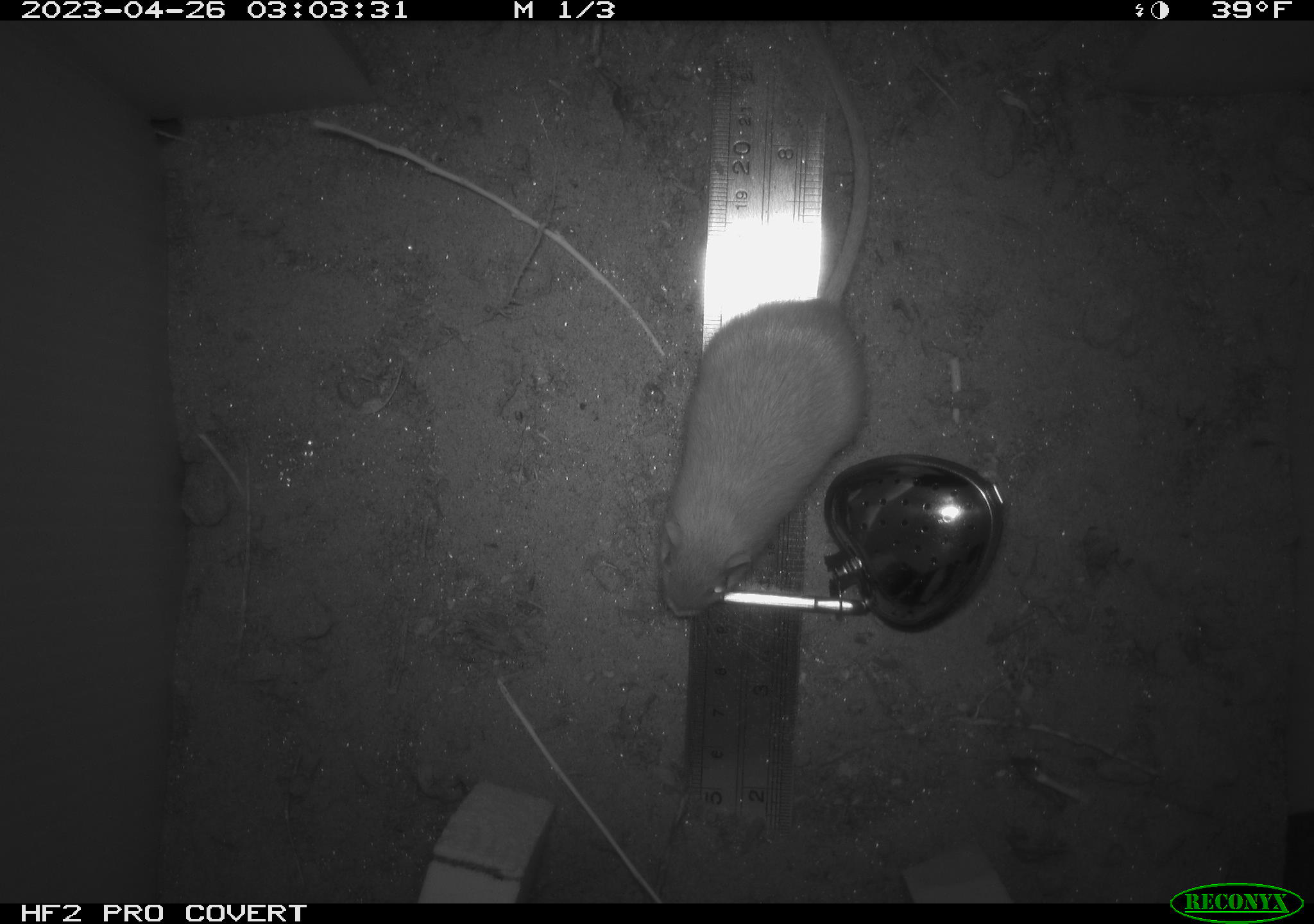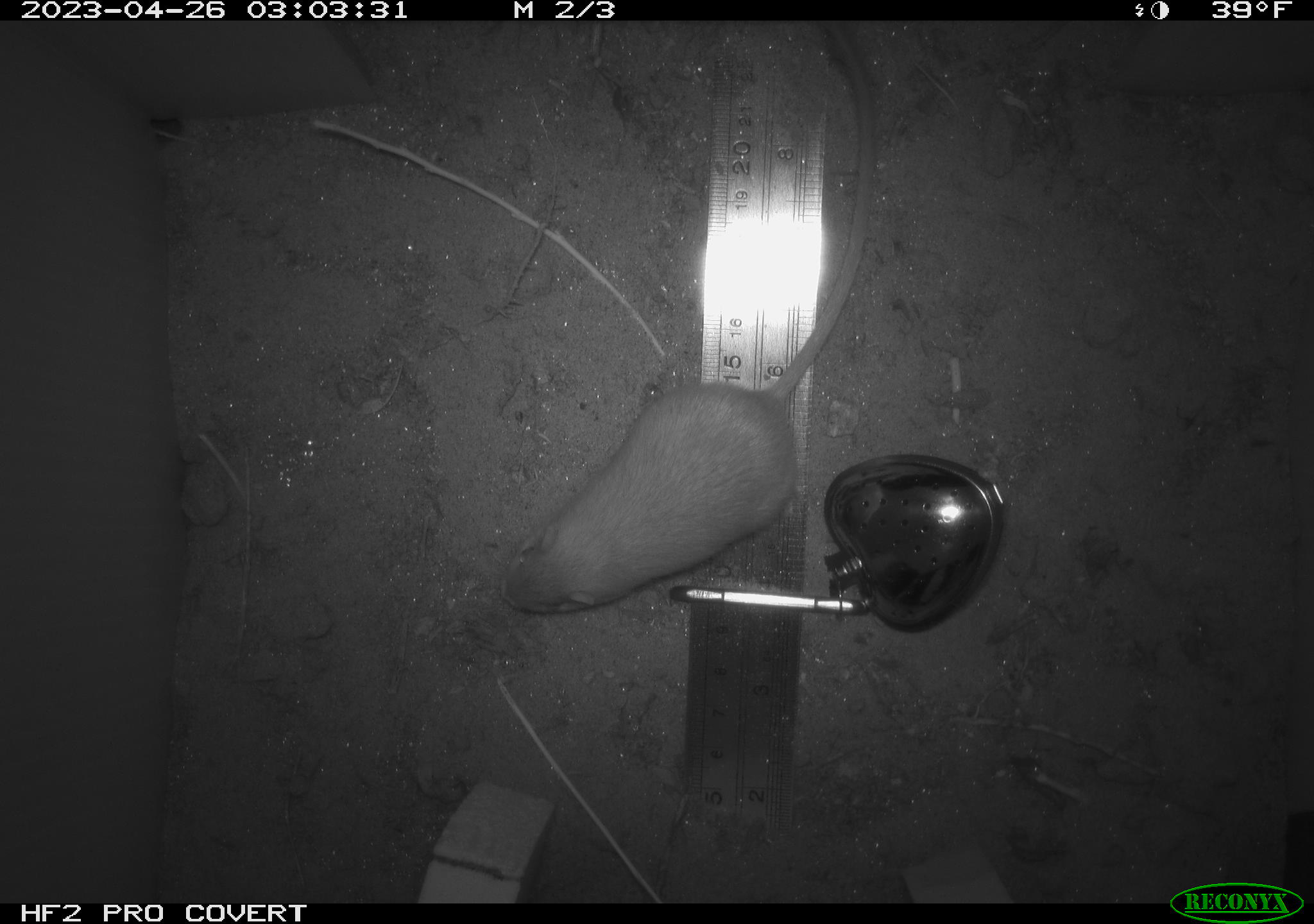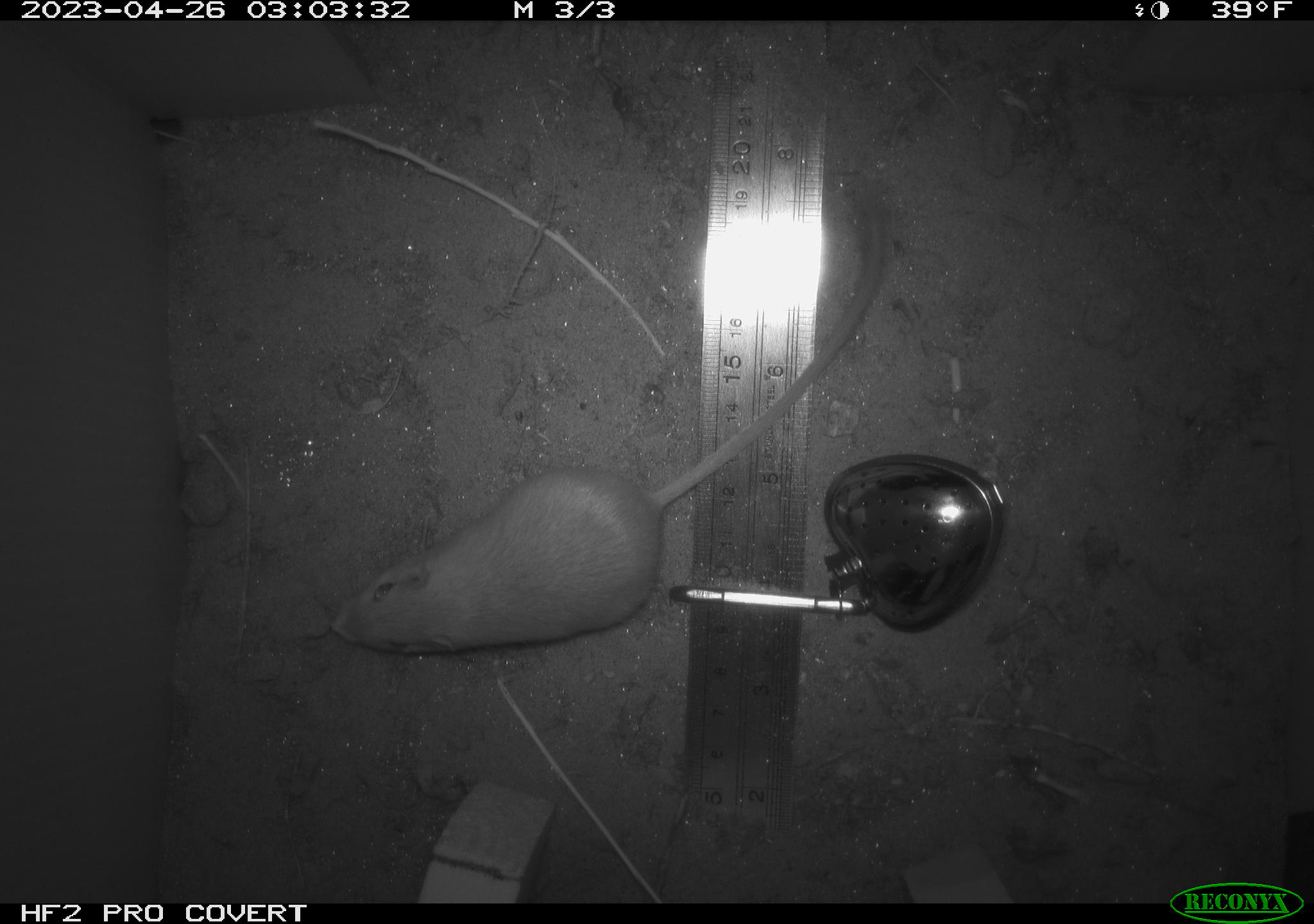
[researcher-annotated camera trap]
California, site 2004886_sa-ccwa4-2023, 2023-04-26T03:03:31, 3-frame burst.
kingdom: Animalia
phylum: Chordata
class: Mammalia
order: Rodentia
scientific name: Rodentia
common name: mouse species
Mouse species (Rodentia).